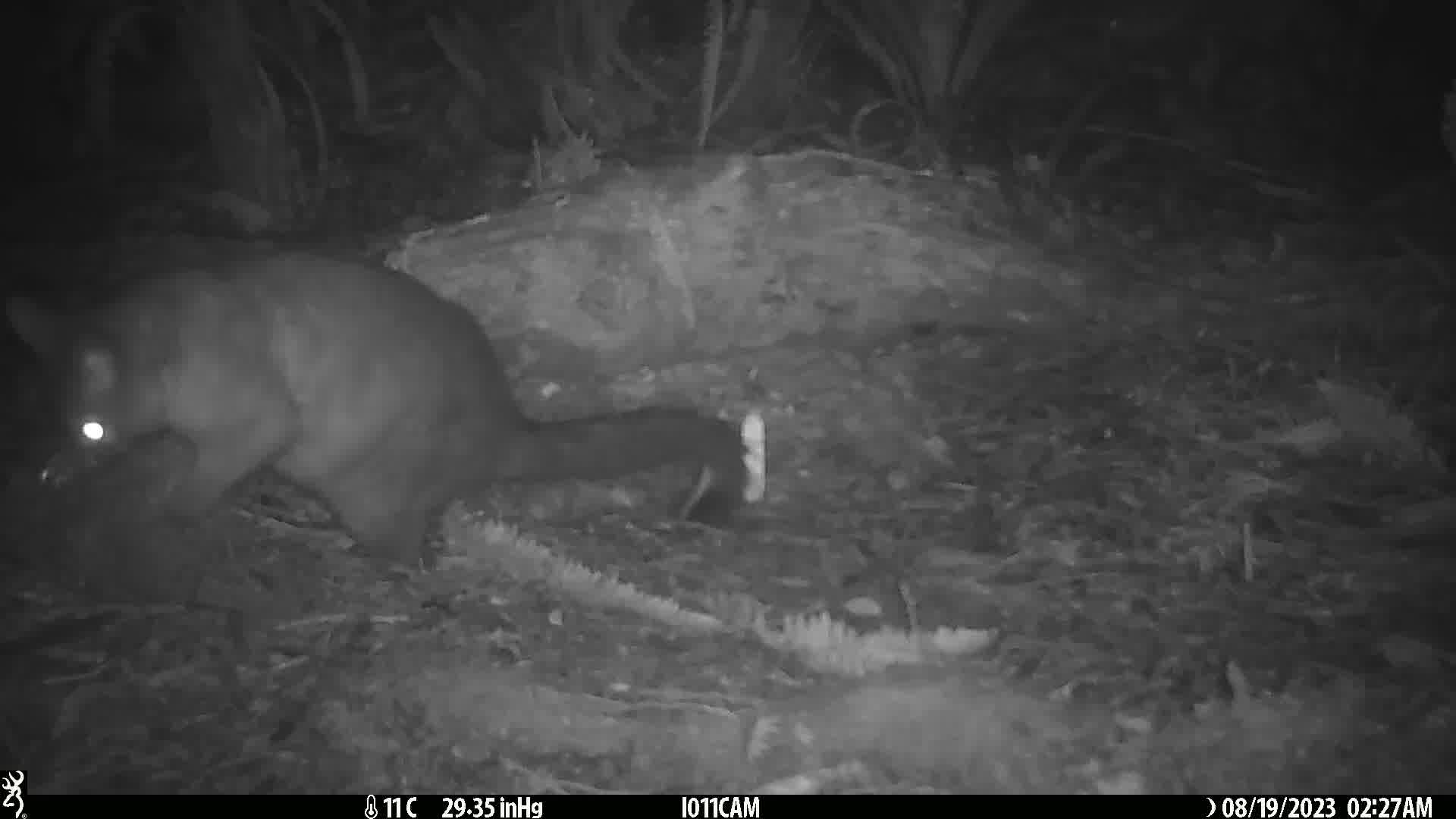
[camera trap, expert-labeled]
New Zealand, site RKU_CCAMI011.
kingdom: Animalia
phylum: Chordata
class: Mammalia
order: Diprotodontia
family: Phalangeridae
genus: Trichosurus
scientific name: Trichosurus vulpecula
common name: common brushtail possum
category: possum